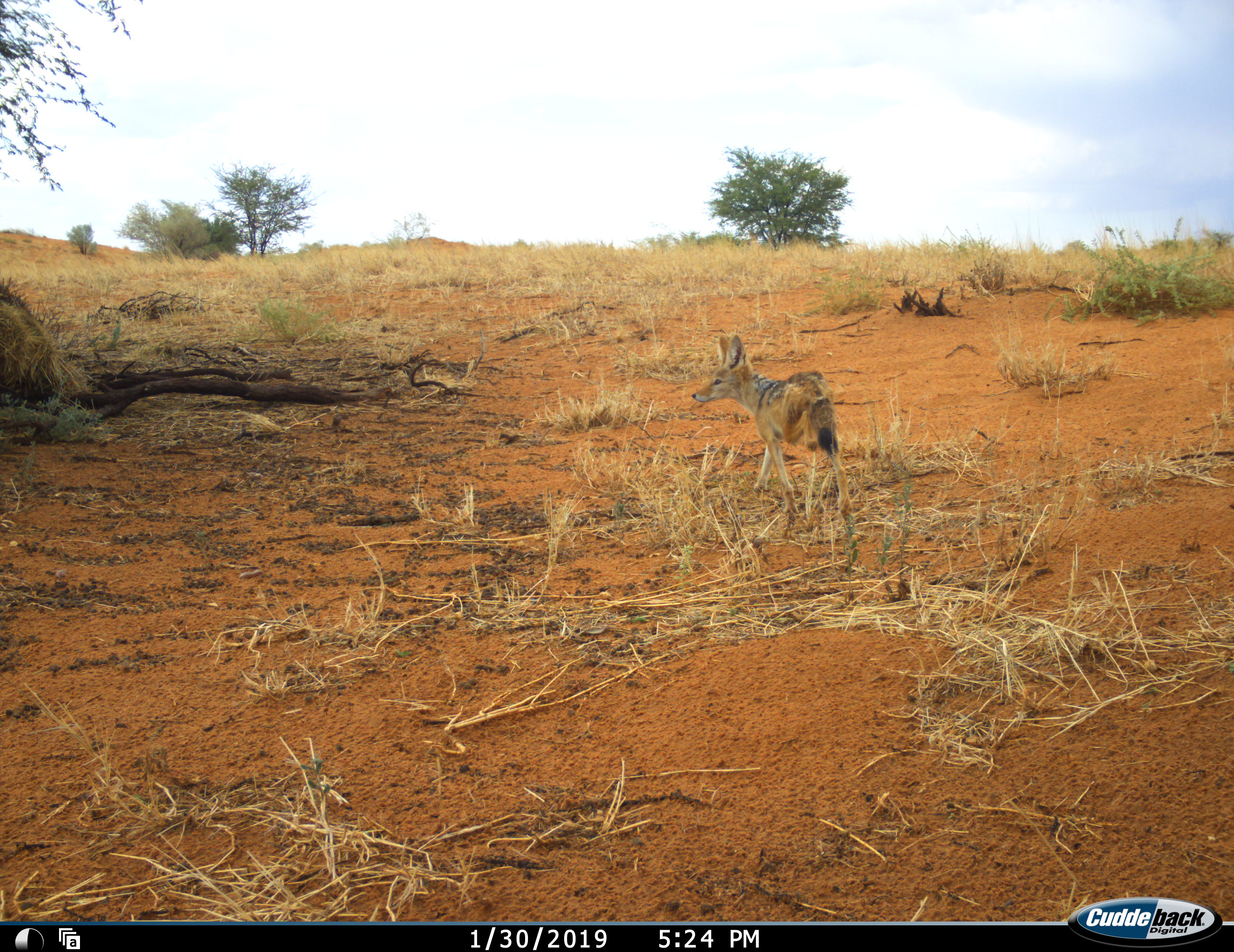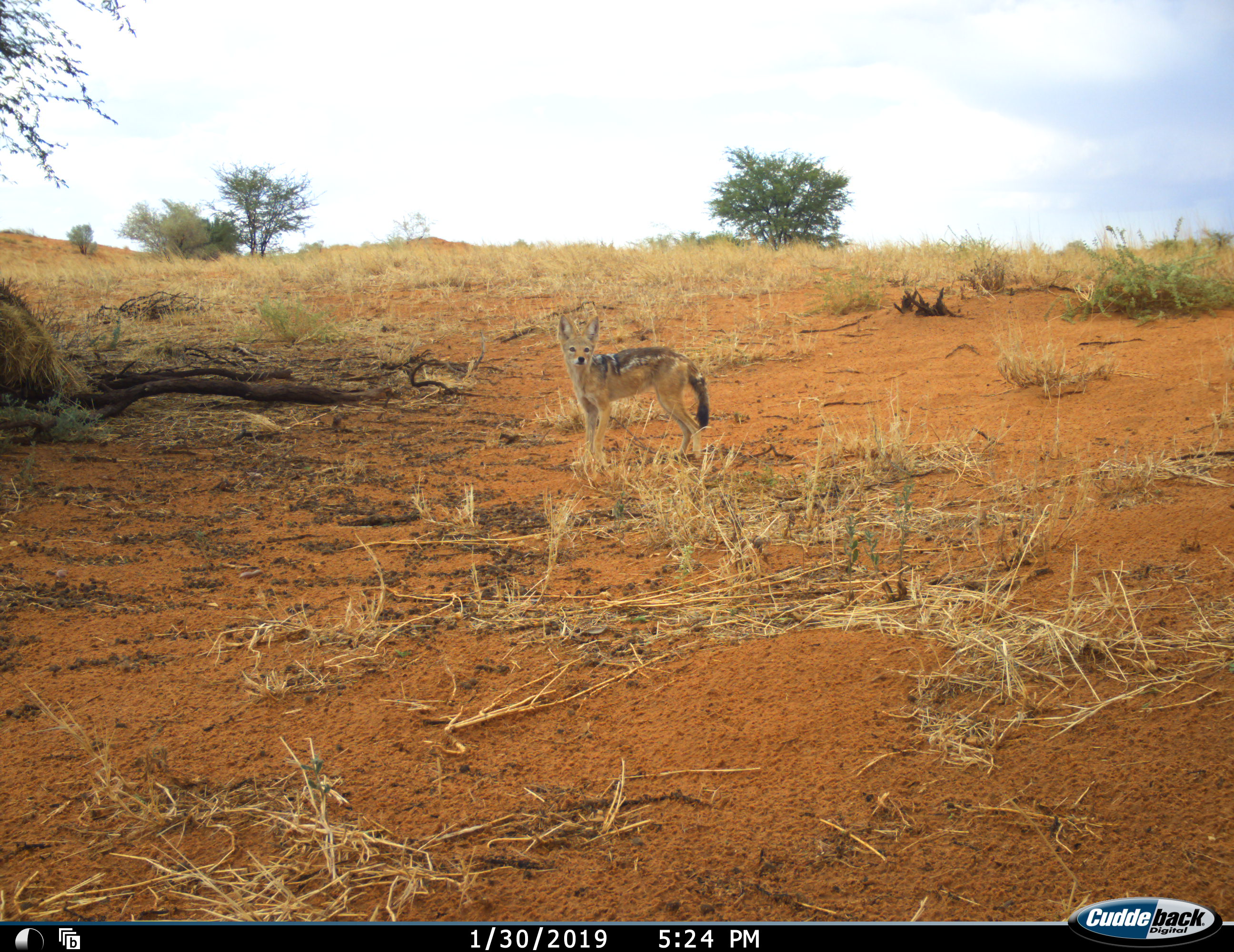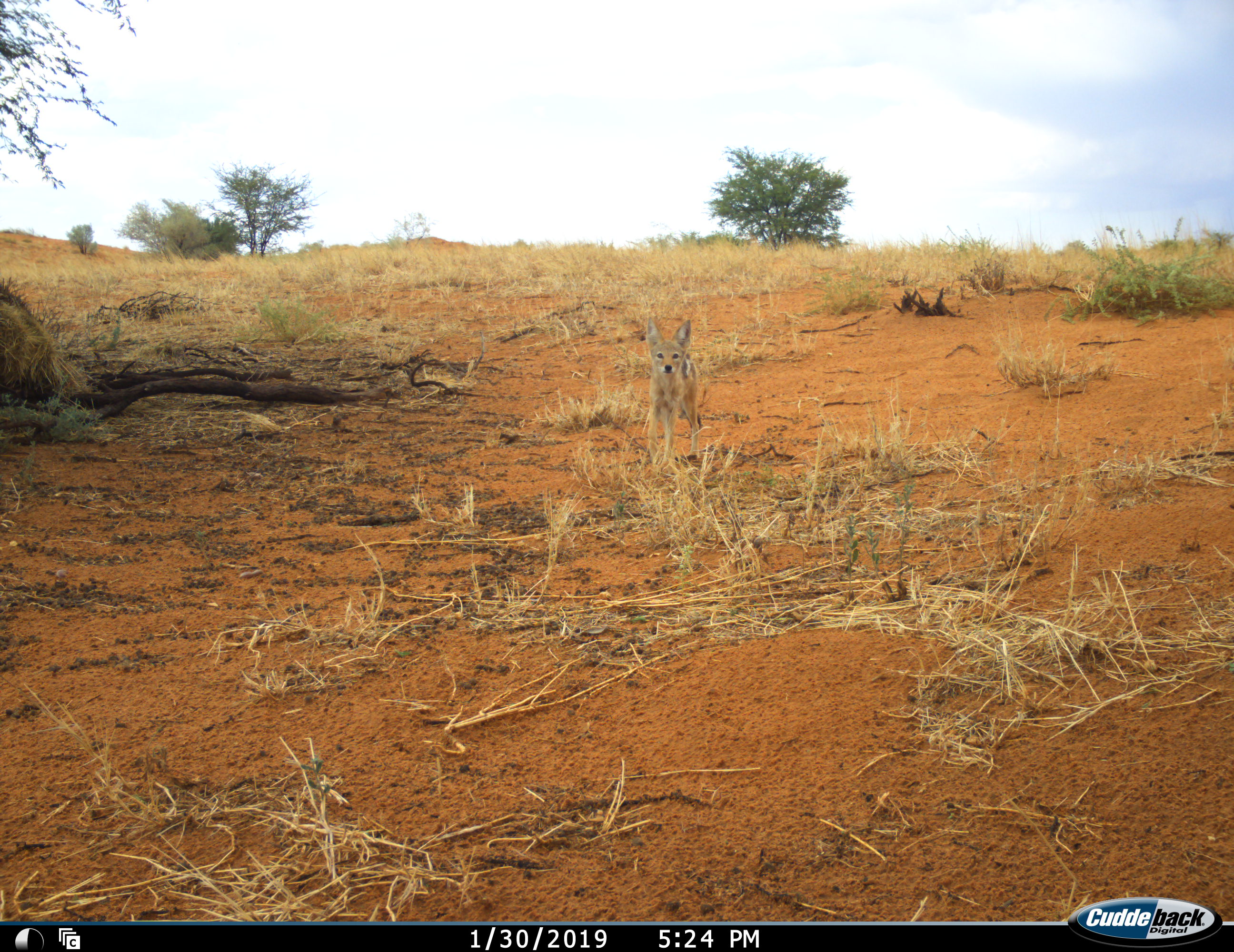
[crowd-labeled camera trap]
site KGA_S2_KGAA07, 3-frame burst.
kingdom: Animalia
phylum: Chordata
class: Mammalia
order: Carnivora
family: Canidae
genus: Lupulella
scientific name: Lupulella mesomelas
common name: black-backed jackal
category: jackalblackbacked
Jackalblackbacked (black-backed jackal) (Lupulella mesomelas), count 1. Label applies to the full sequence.